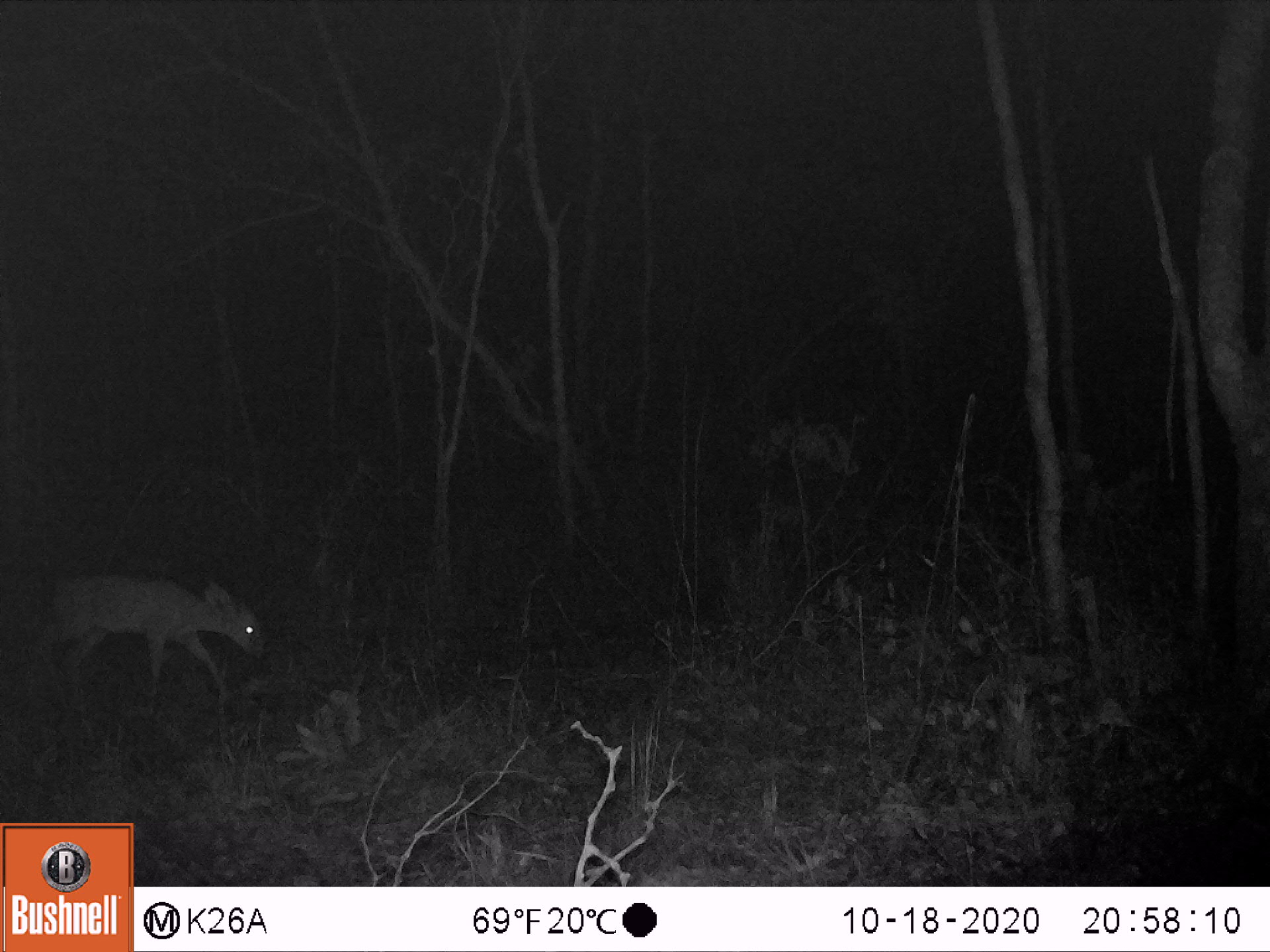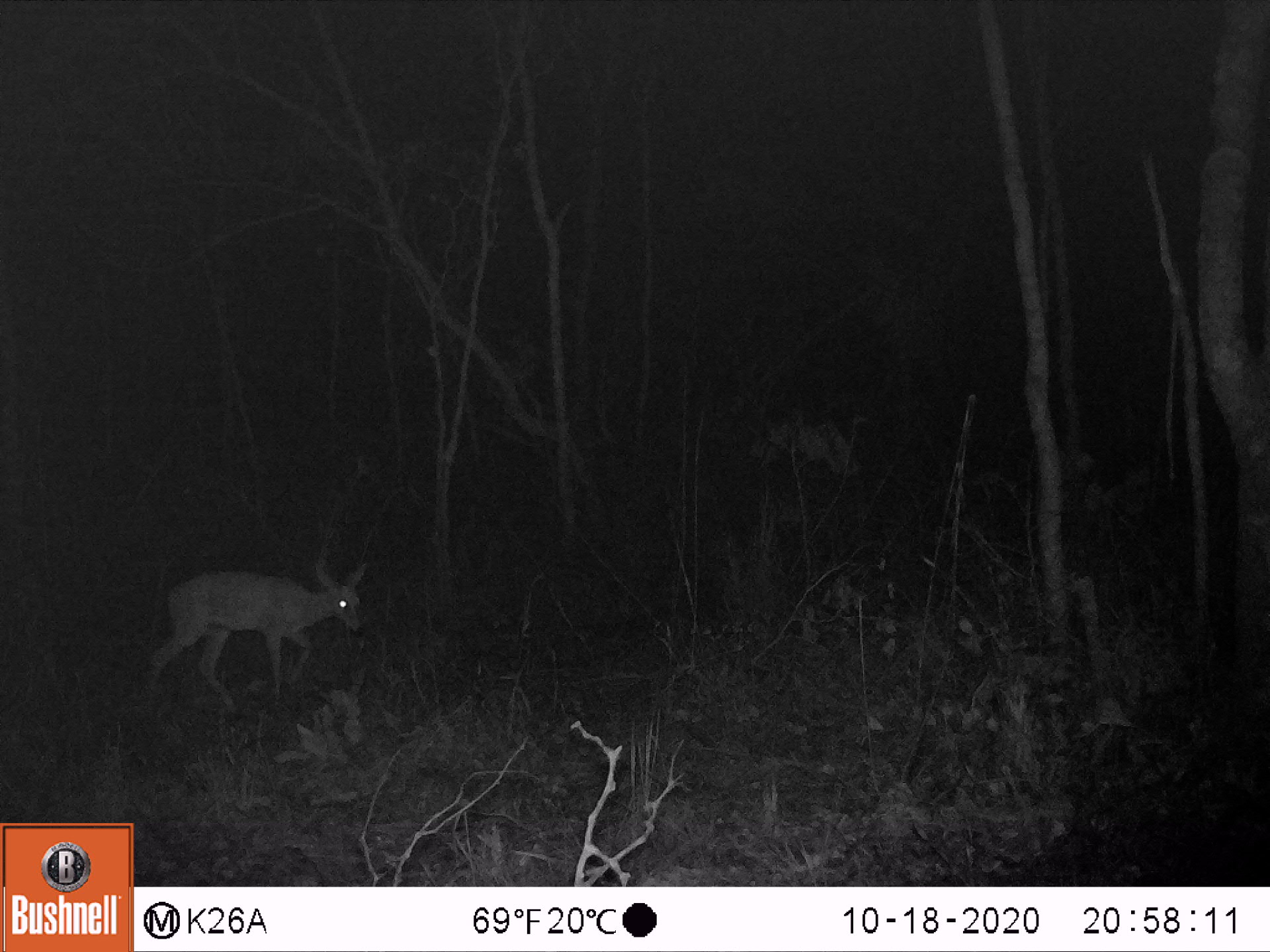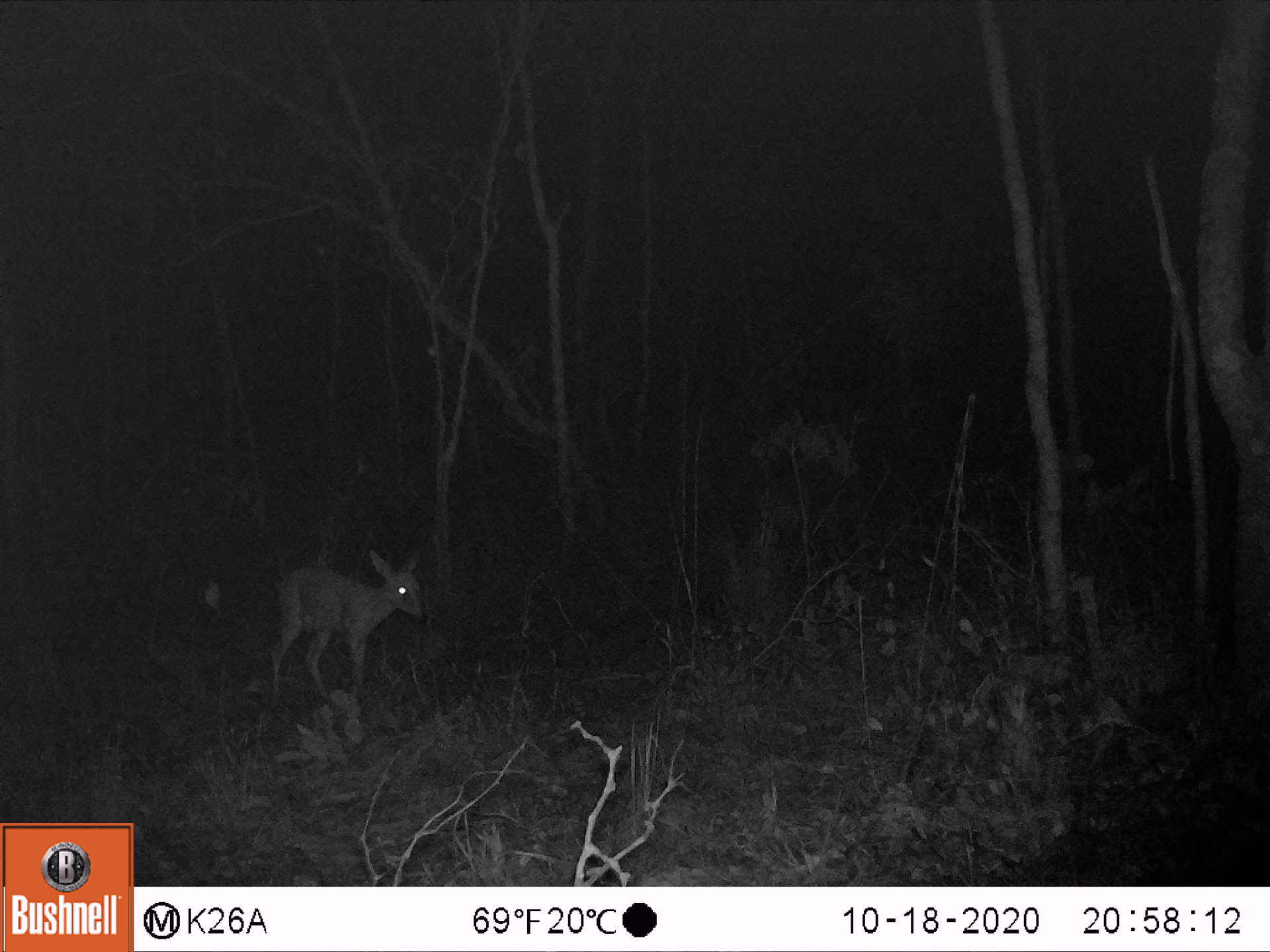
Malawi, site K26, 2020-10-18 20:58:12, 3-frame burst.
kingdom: Animalia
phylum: Chordata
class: Mammalia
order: Artiodactyla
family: Bovidae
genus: Sylvicapra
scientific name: Sylvicapra grimmia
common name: common duiker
Common duiker (Sylvicapra grimmia), count 1.